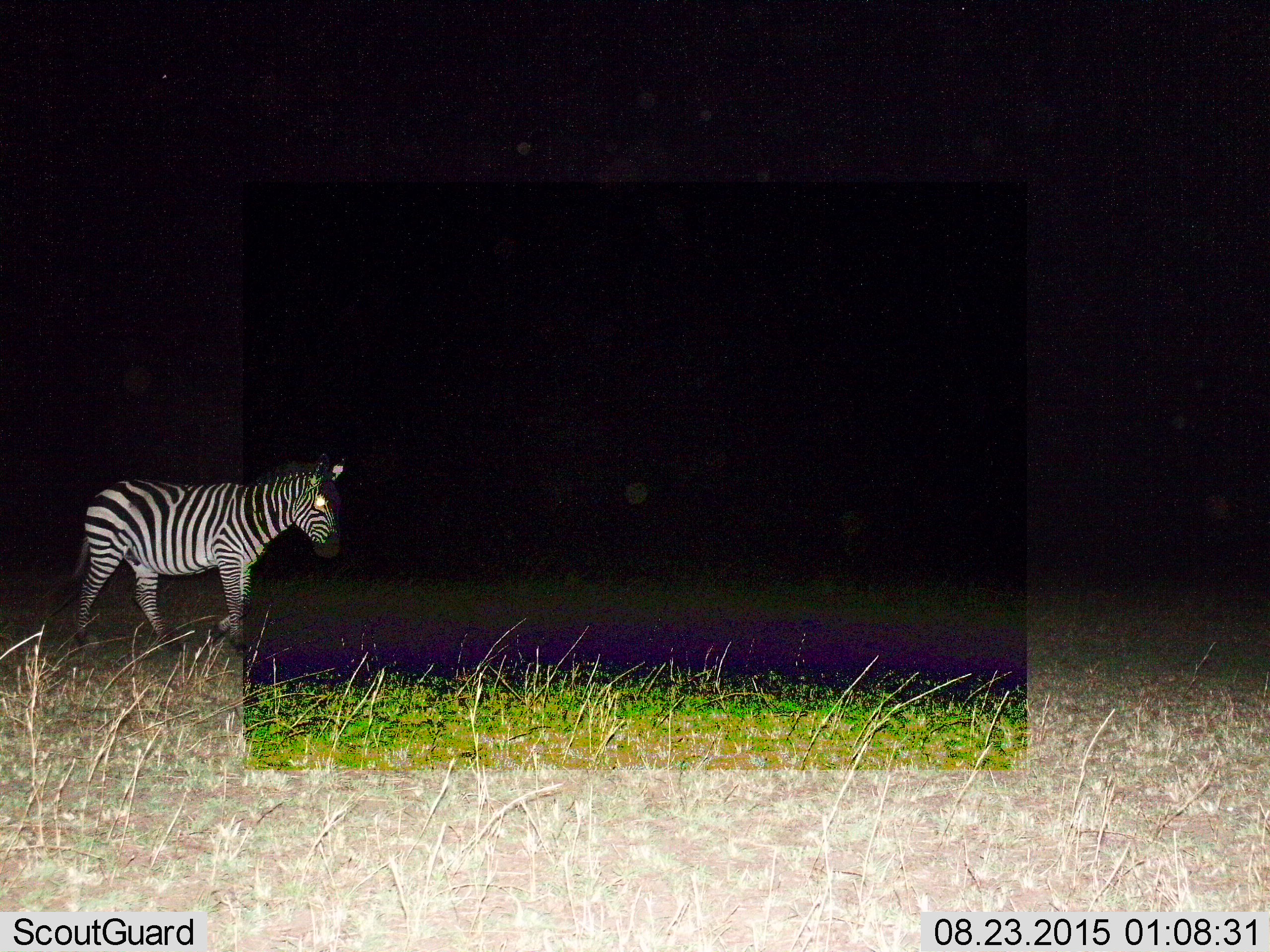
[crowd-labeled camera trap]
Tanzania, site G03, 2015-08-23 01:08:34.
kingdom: Animalia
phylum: Chordata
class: Mammalia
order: Perissodactyla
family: Equidae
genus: Equus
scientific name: Equus quagga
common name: plains zebra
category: zebra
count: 1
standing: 35%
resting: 0%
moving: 70%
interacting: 0%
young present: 0%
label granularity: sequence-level